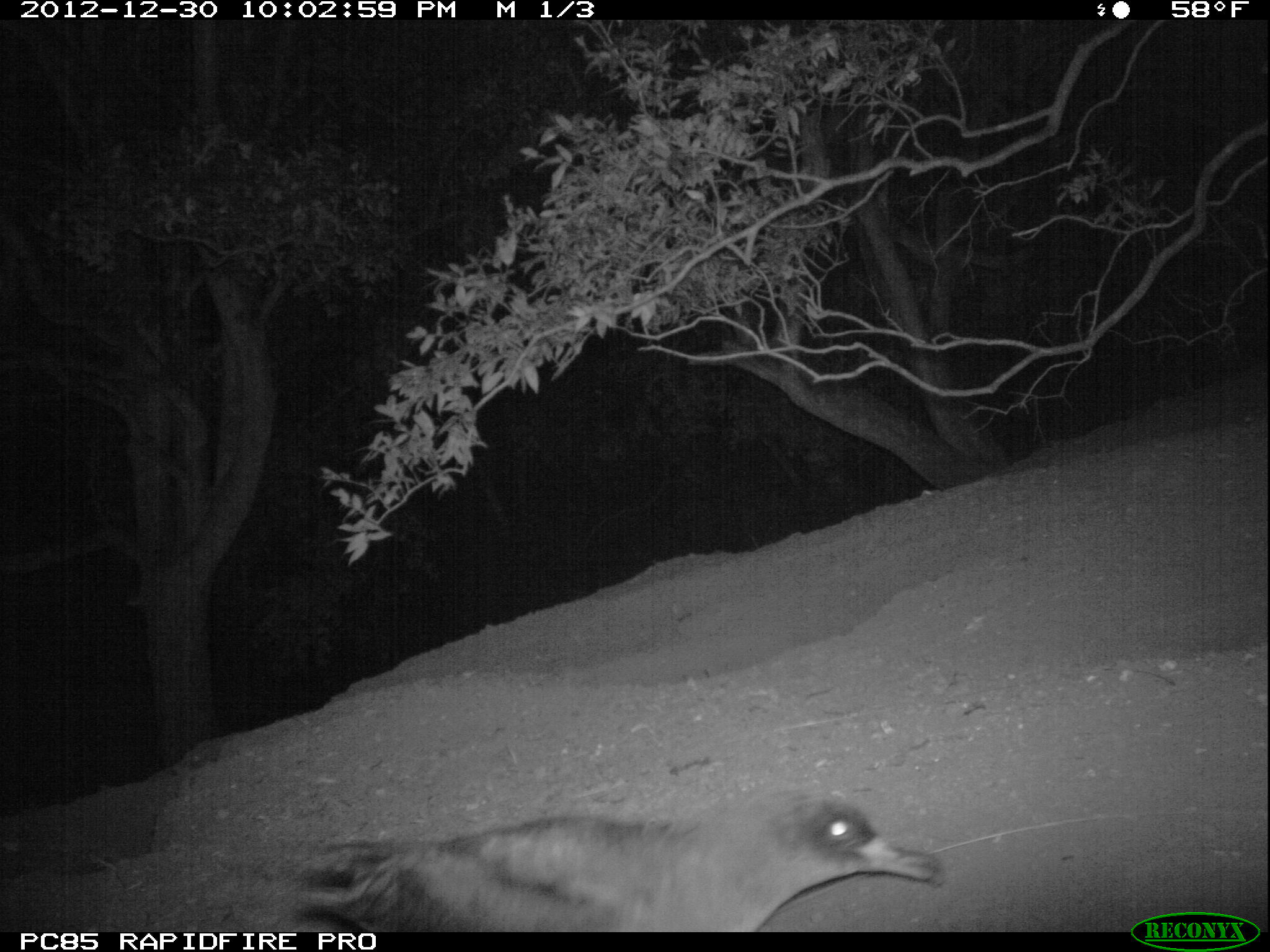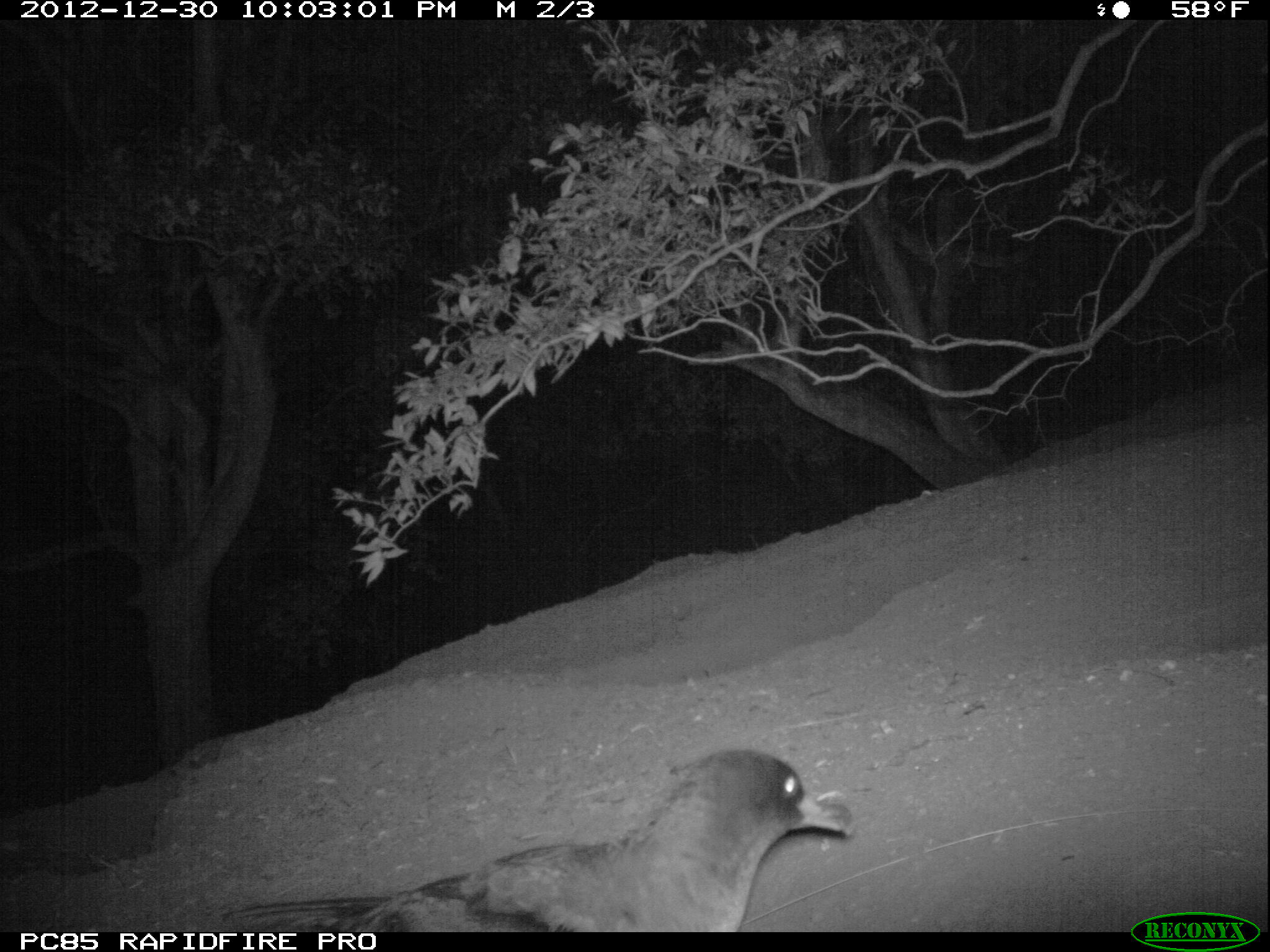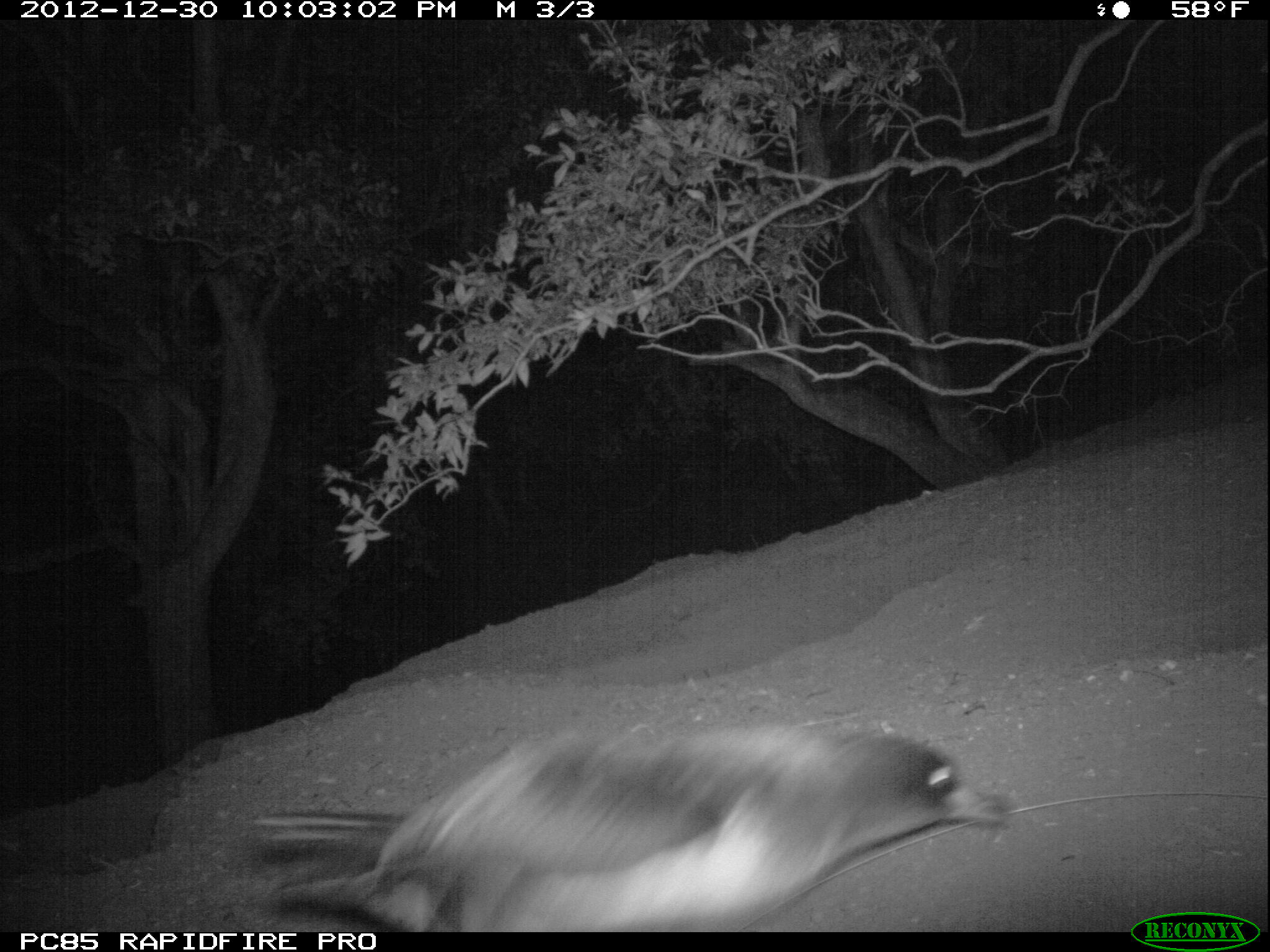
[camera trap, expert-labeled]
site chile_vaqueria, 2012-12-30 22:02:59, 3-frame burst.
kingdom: Animalia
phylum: Chordata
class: Aves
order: Procellariiformes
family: Procellariidae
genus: Calonectris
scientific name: Calonectris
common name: shearwater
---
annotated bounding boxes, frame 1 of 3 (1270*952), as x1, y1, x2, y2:
shearwater: 257, 789, 949, 933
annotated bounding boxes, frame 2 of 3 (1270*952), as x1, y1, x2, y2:
shearwater: 212, 748, 857, 934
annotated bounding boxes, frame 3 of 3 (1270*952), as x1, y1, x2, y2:
shearwater: 235, 725, 1024, 932